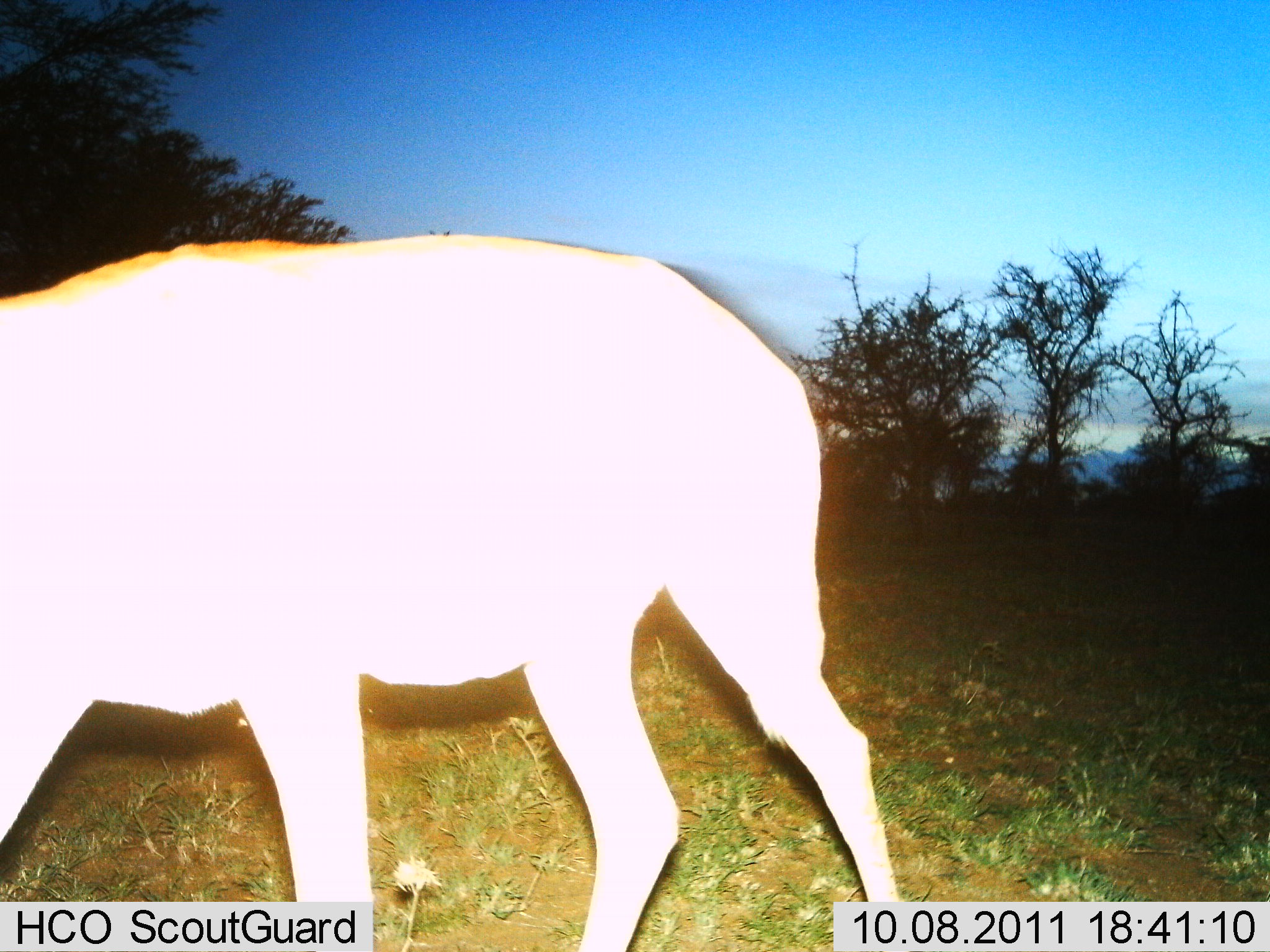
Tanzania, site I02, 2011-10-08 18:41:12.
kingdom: Animalia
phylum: Chordata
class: Mammalia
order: Artiodactyla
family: Bovidae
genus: Alcelaphus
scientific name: Alcelaphus buselaphus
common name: hartebeest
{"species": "hartebeest (Alcelaphus buselaphus)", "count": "1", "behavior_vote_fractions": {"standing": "80%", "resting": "0%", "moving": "20%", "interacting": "0%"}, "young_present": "0%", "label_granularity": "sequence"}